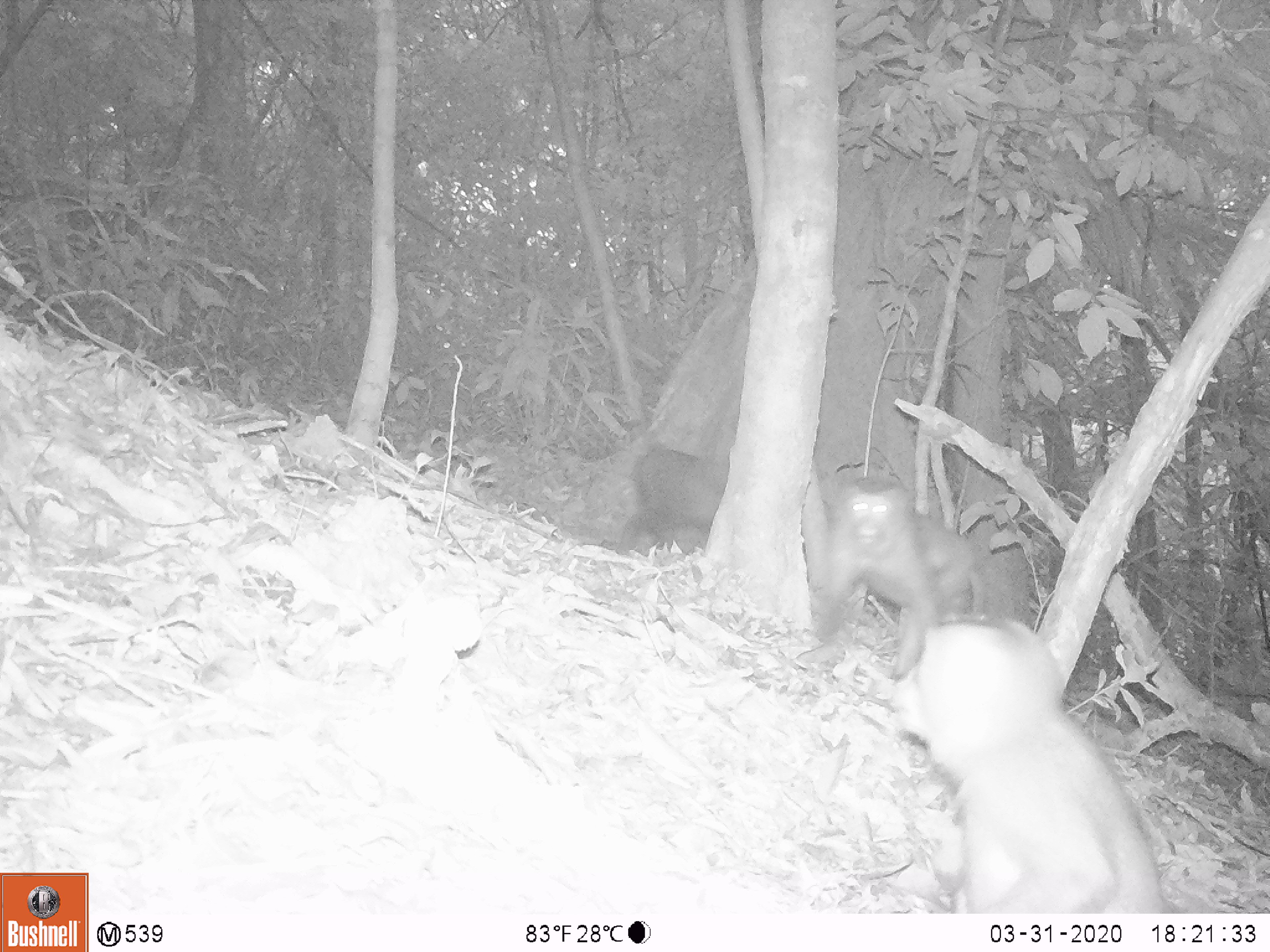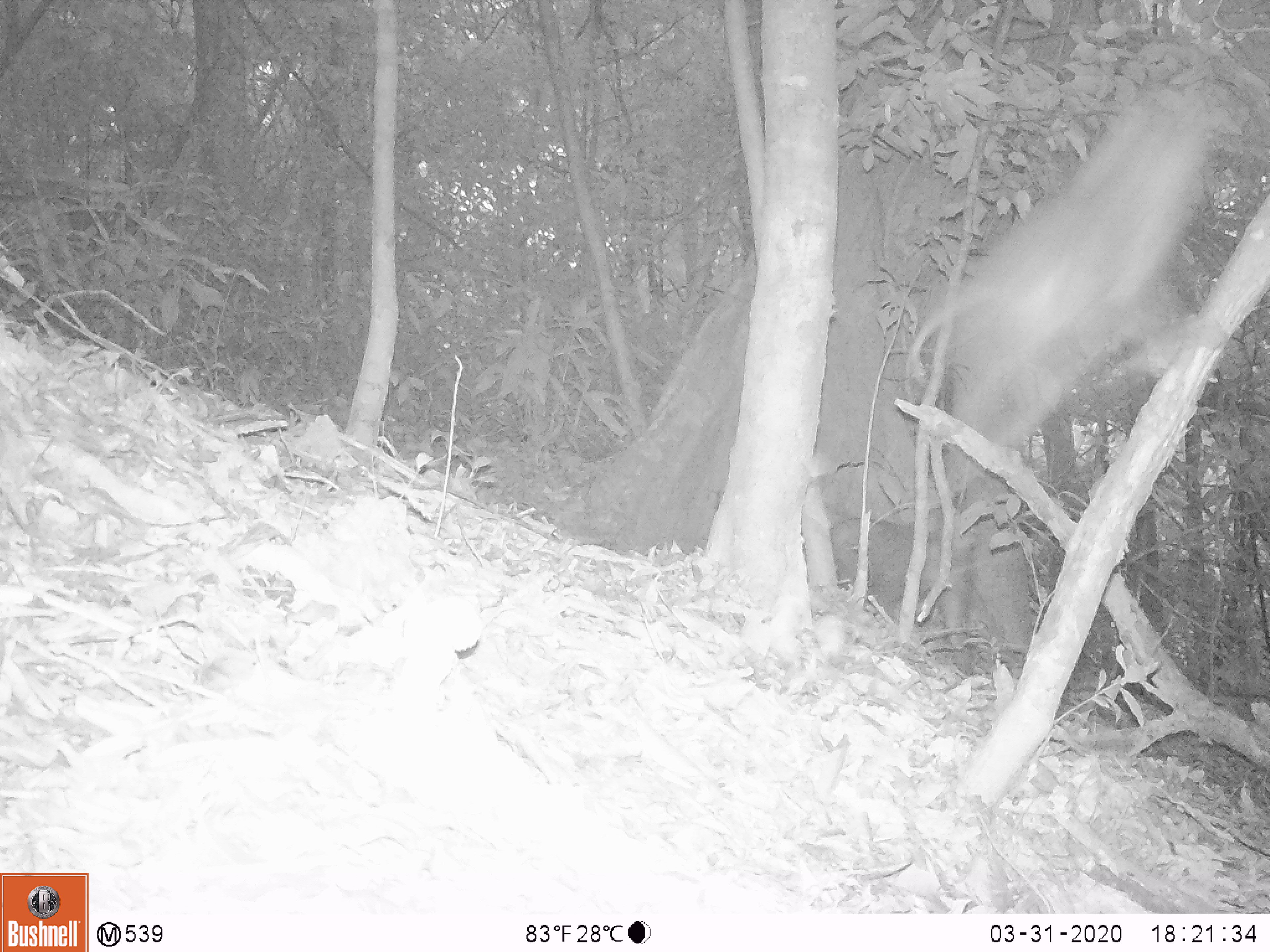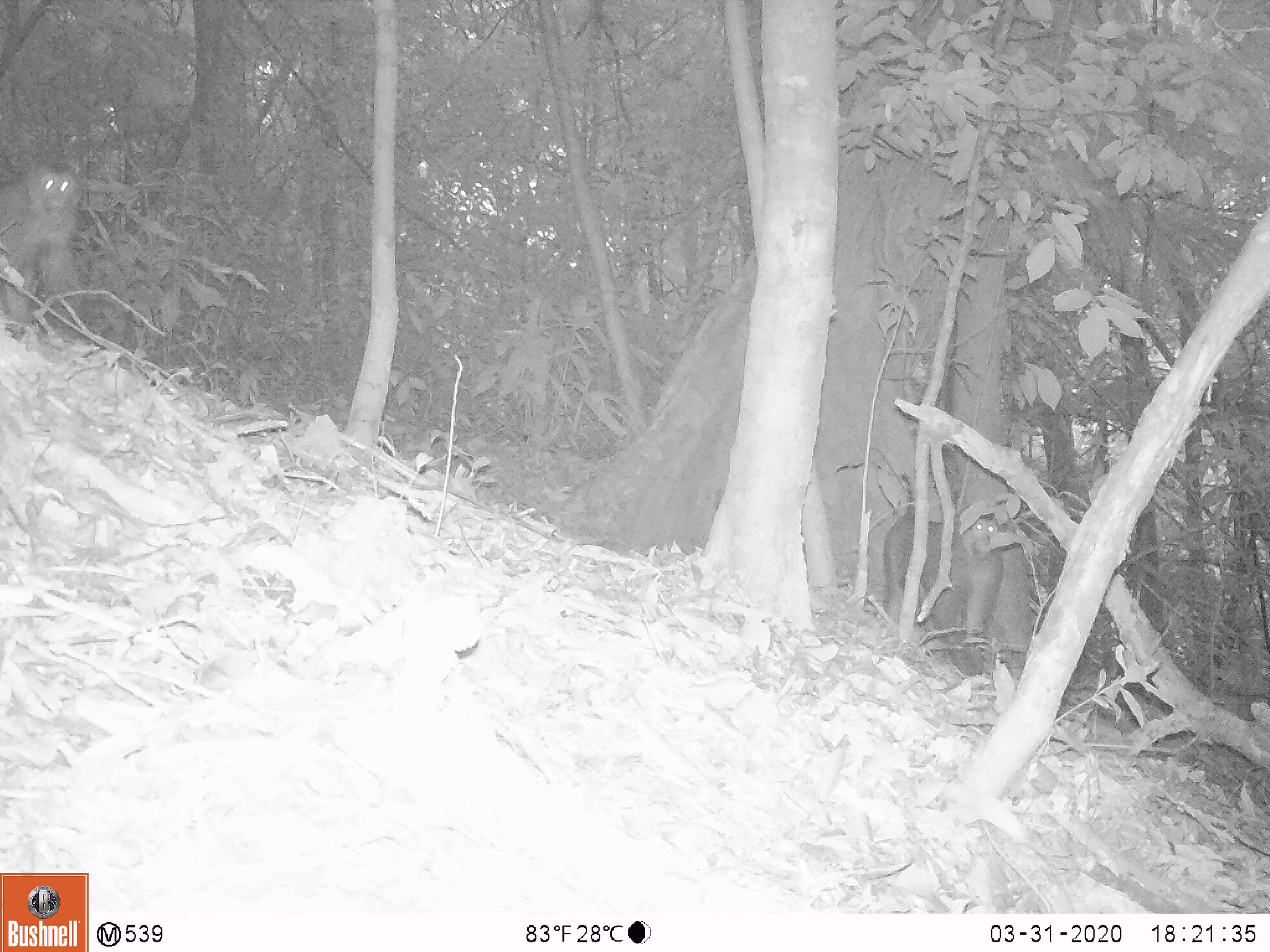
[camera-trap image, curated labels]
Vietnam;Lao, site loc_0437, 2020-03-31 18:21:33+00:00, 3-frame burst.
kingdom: Animalia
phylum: Chordata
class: Mammalia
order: Primates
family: Cercopithecidae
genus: Macaca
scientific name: Macaca nemestrina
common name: pig-tailed macaque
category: pig tailed macaque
Pig tailed macaque (pig-tailed macaque) (Macaca nemestrina). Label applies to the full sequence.